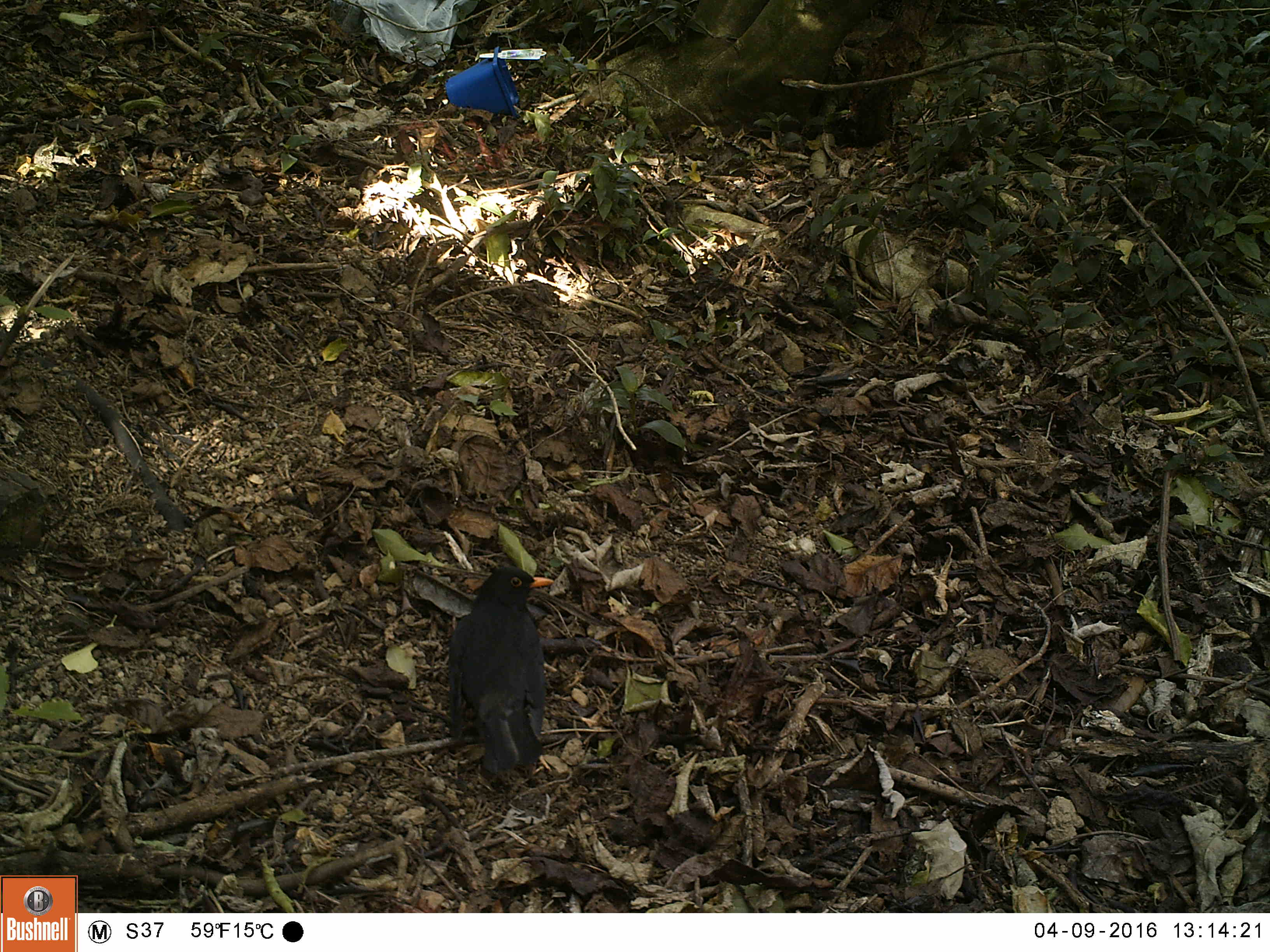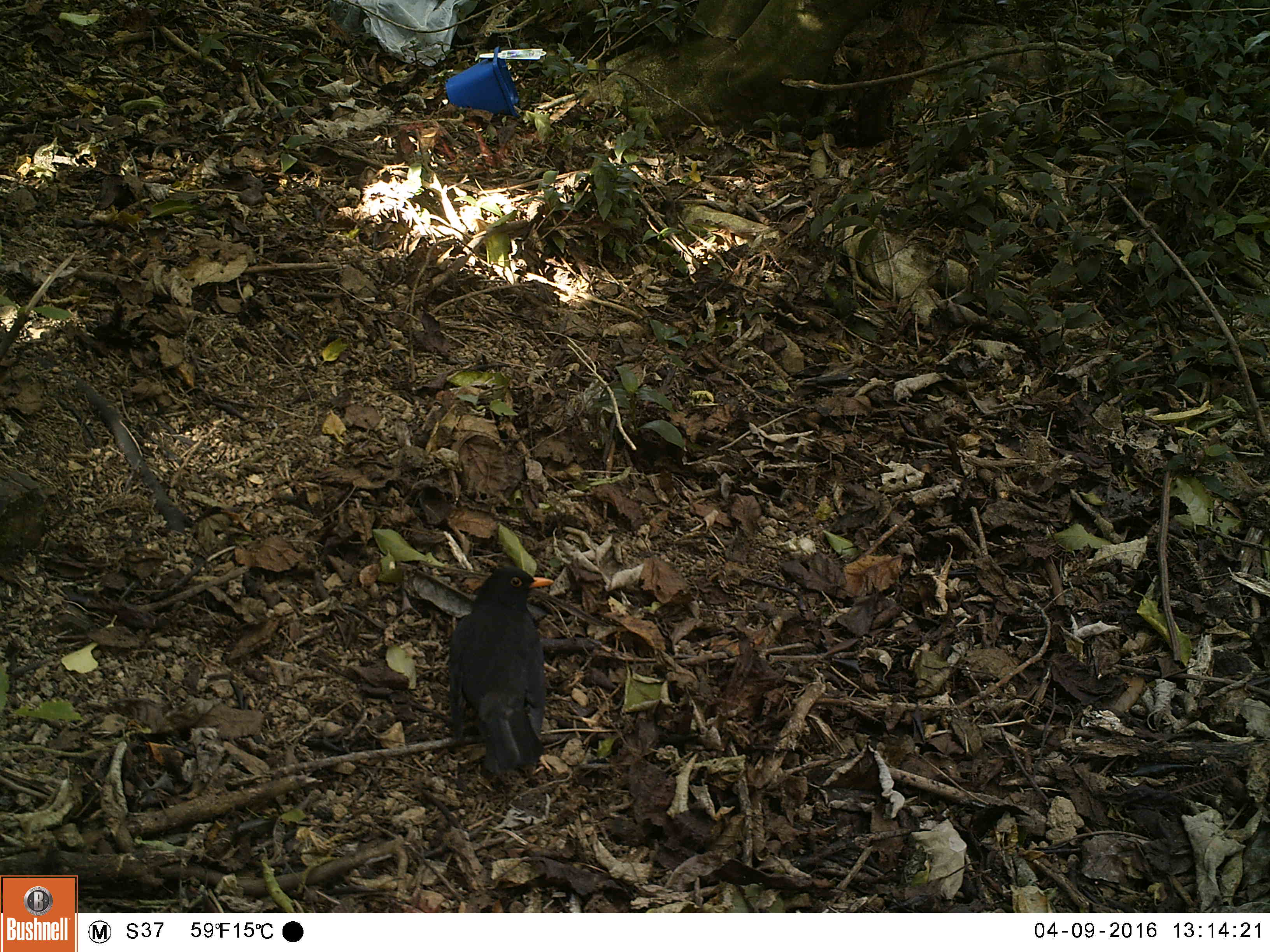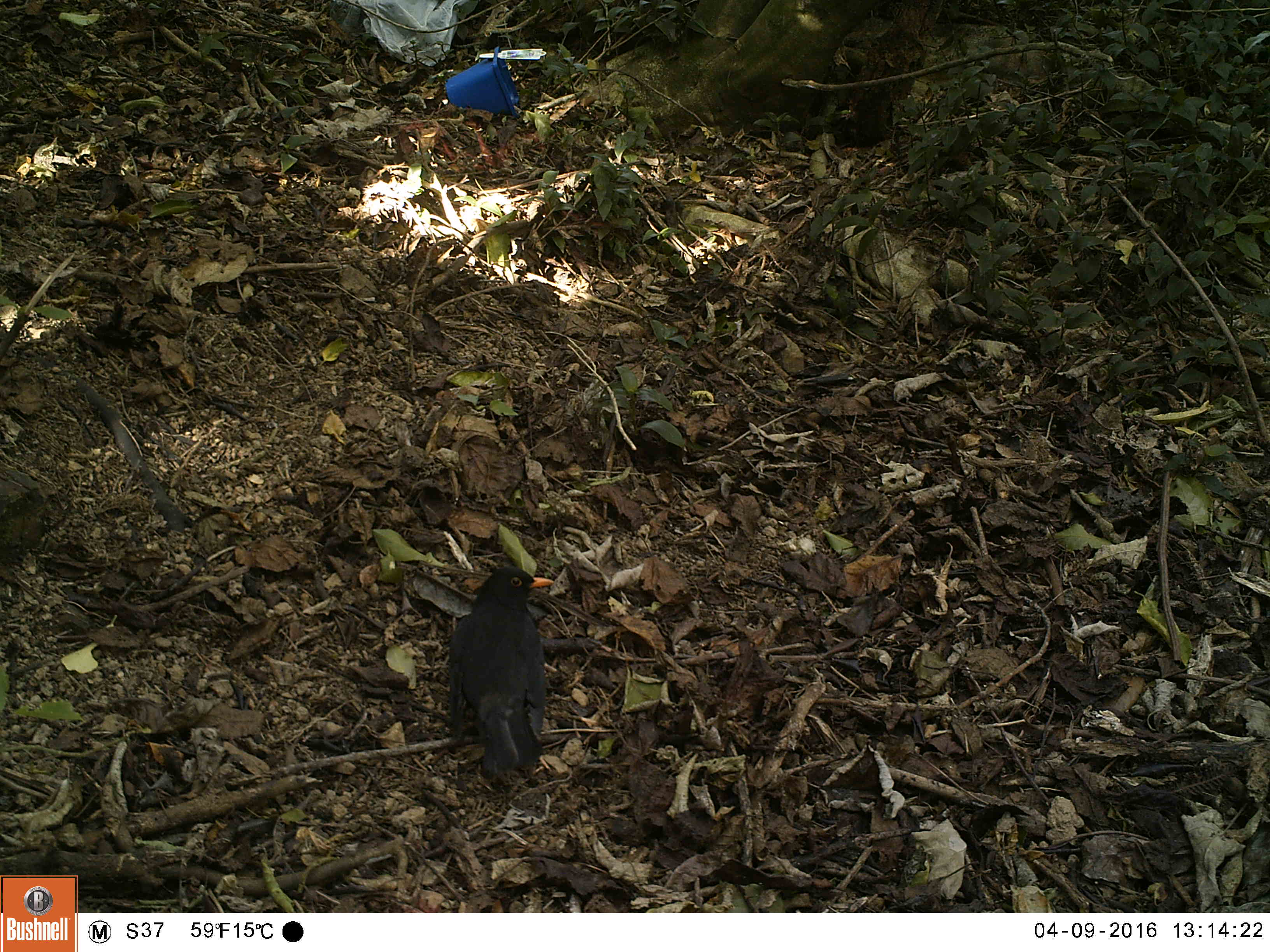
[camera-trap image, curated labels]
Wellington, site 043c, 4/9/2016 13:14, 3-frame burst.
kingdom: Animalia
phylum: Chordata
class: Aves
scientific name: Aves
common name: bird